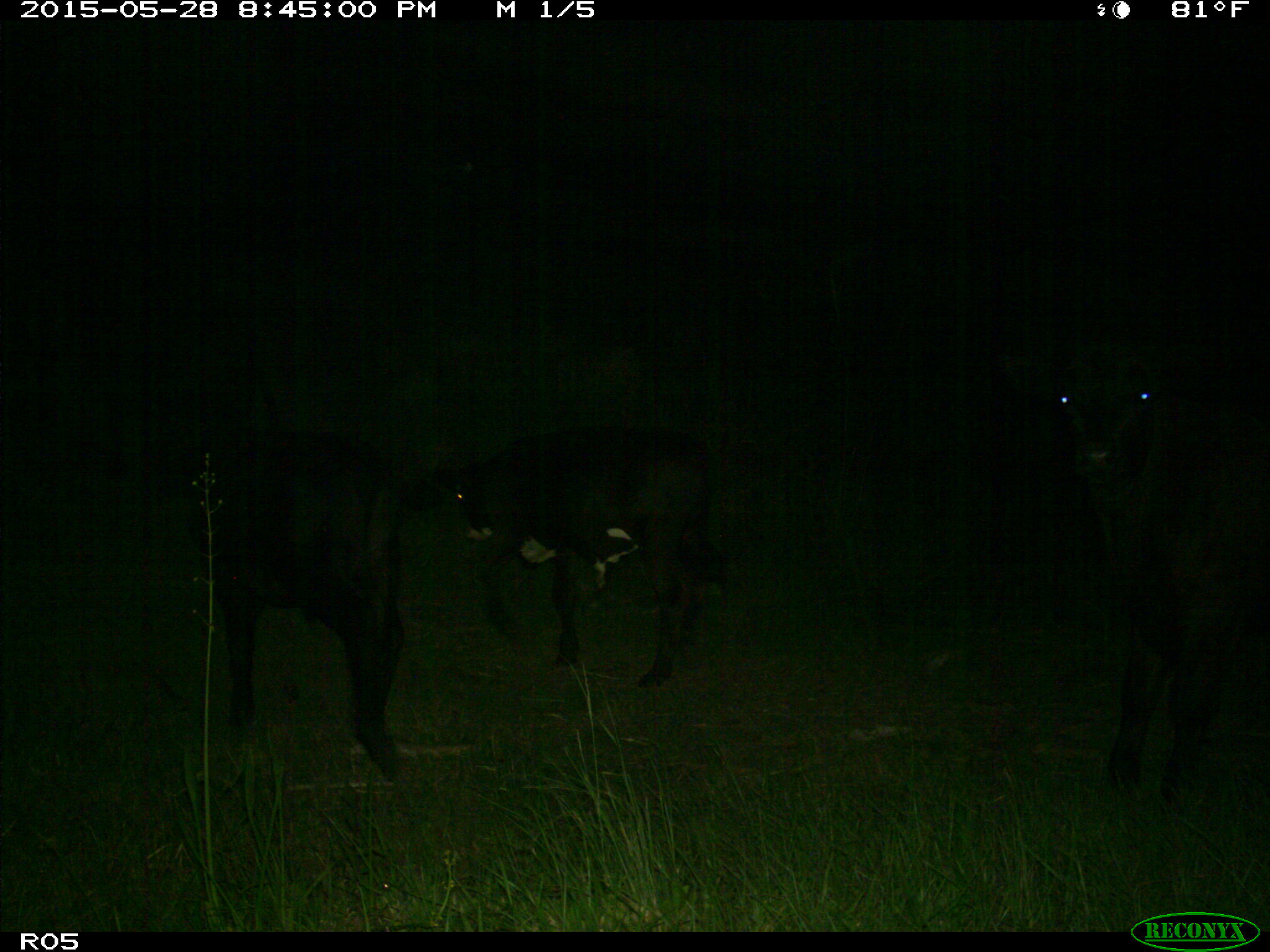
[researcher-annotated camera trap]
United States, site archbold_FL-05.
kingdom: Animalia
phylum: Chordata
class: Mammalia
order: Artiodactyla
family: Bovidae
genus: Bos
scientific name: Bos taurus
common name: domestic cow